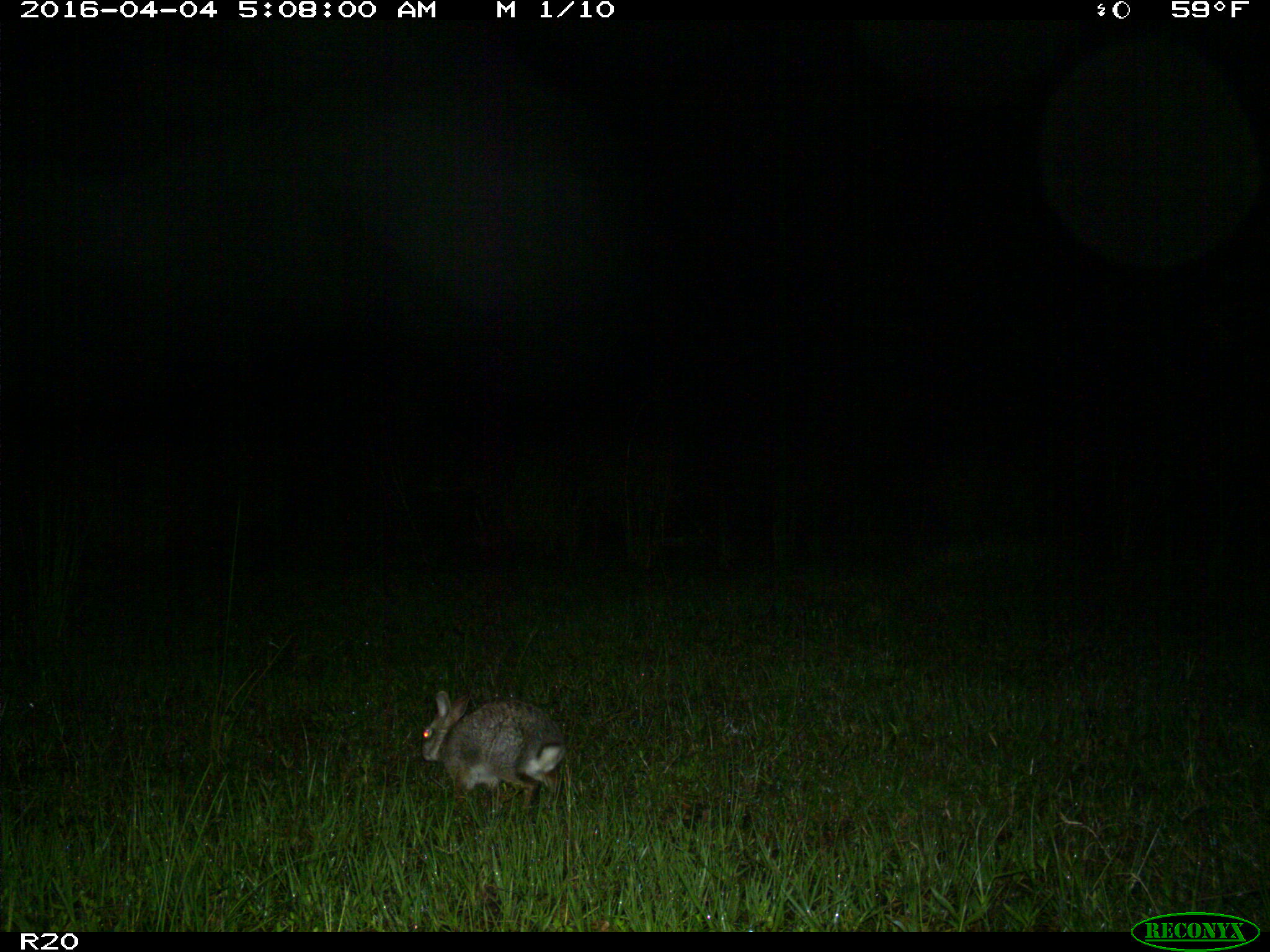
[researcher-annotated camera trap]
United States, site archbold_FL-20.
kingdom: Animalia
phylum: Chordata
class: Mammalia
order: Lagomorpha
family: Leporidae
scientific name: Leporidae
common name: rabbits and hares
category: unidentified rabbit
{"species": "unidentified rabbit (rabbits and hares) (Leporidae)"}